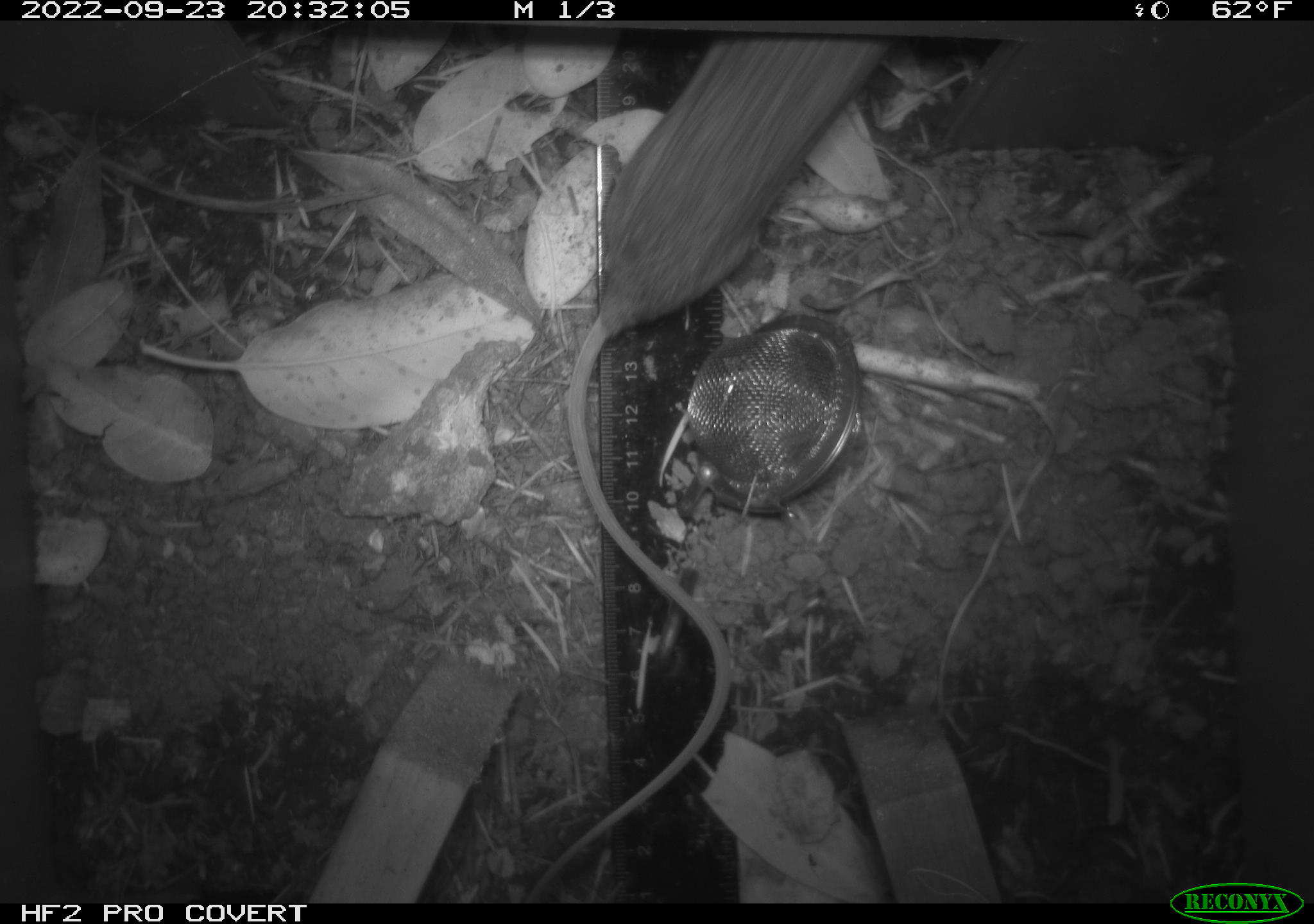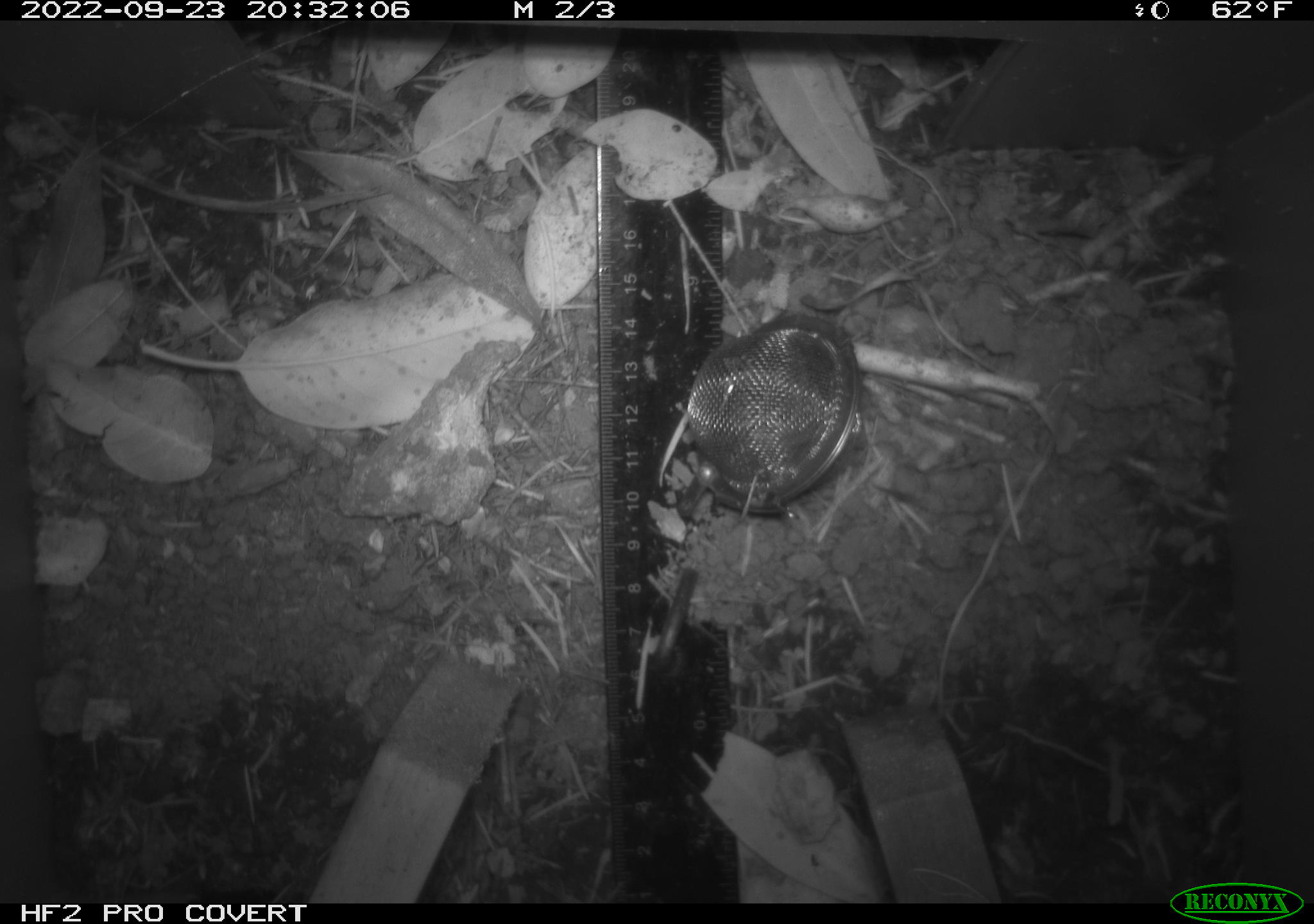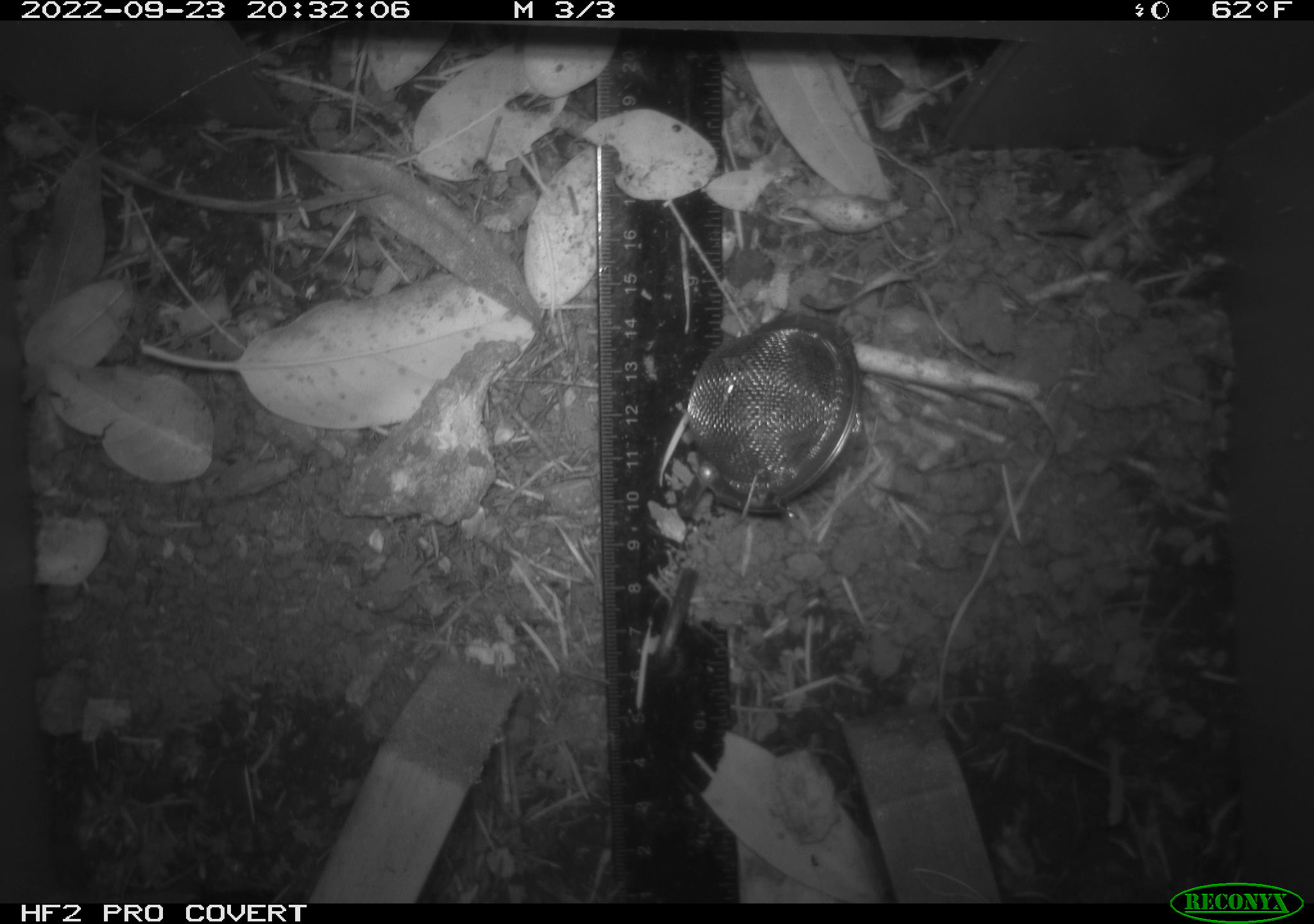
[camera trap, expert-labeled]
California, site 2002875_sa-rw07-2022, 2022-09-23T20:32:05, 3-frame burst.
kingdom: Animalia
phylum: Chordata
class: Mammalia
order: Rodentia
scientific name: Rodentia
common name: mouse species